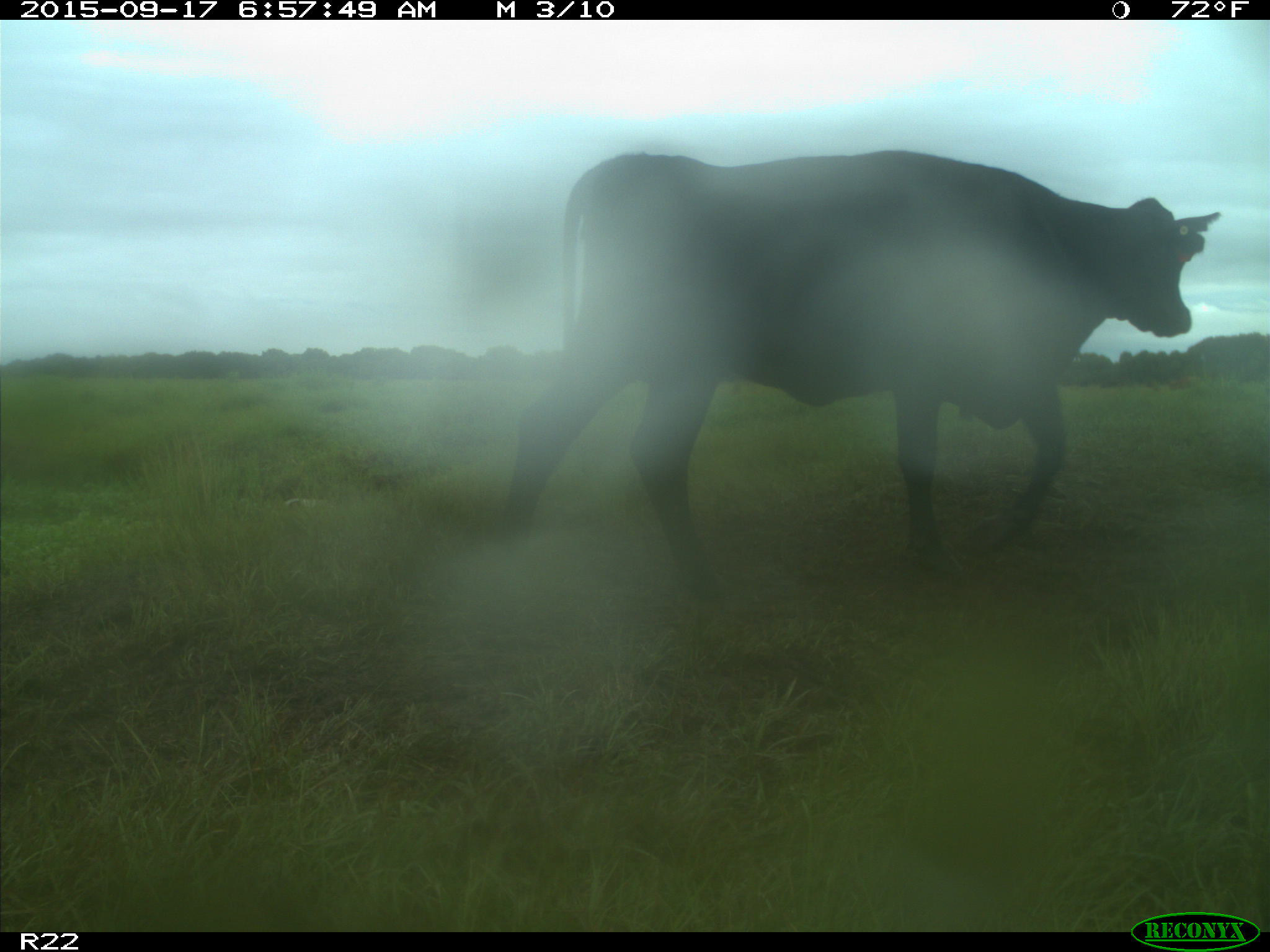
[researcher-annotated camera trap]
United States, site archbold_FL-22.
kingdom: Animalia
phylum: Chordata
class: Mammalia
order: Artiodactyla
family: Bovidae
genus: Bos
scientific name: Bos taurus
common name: domestic cow